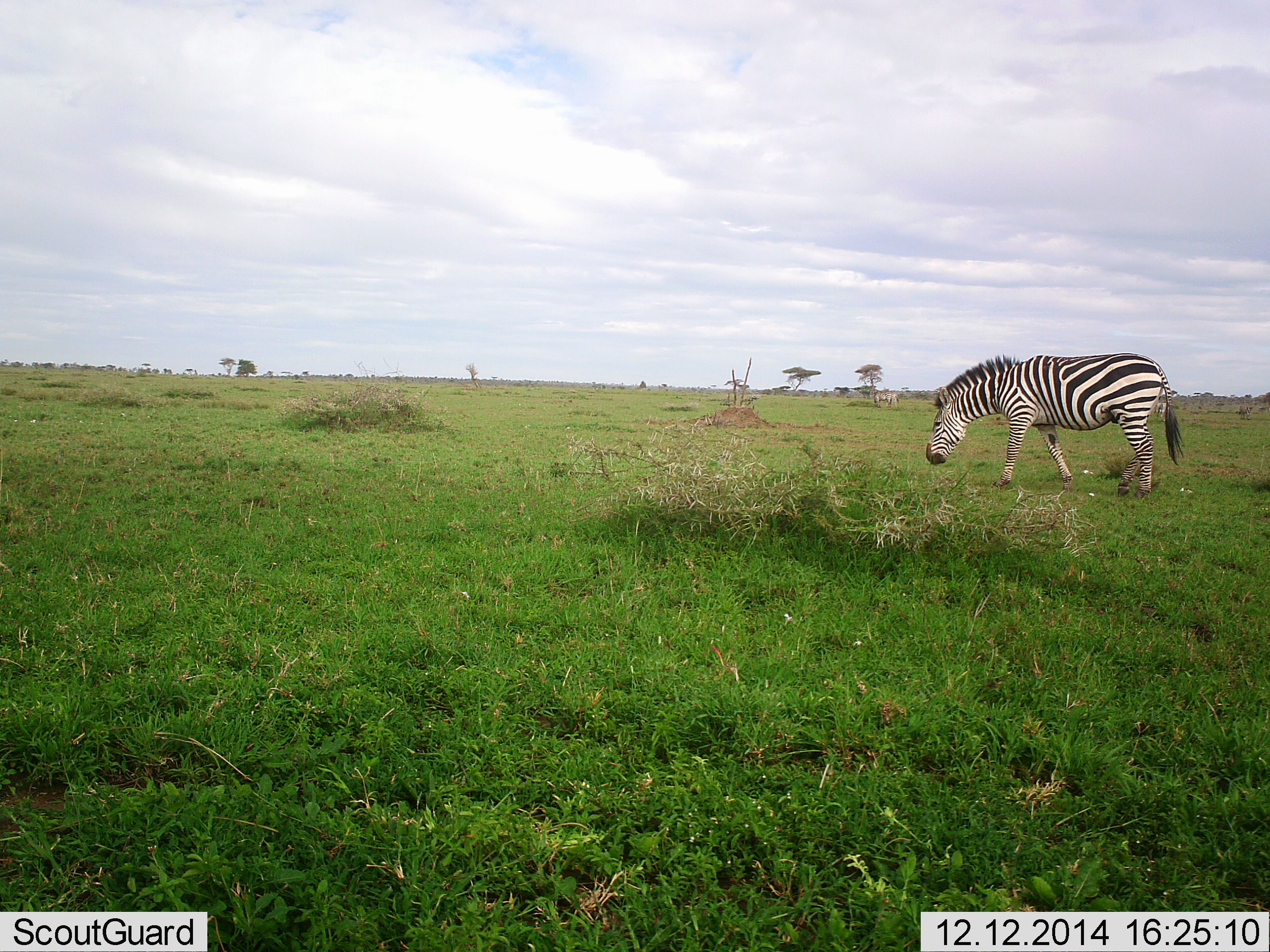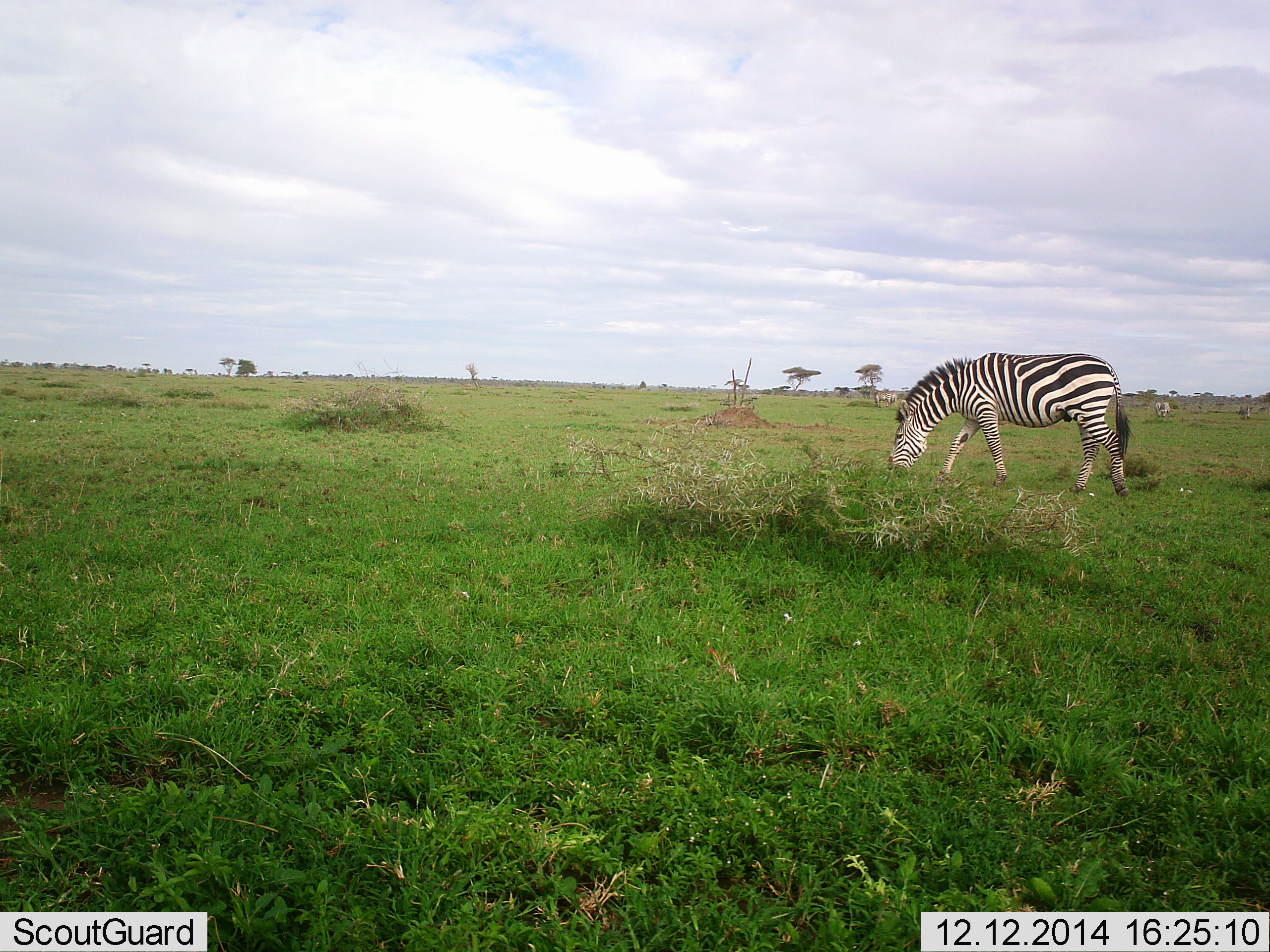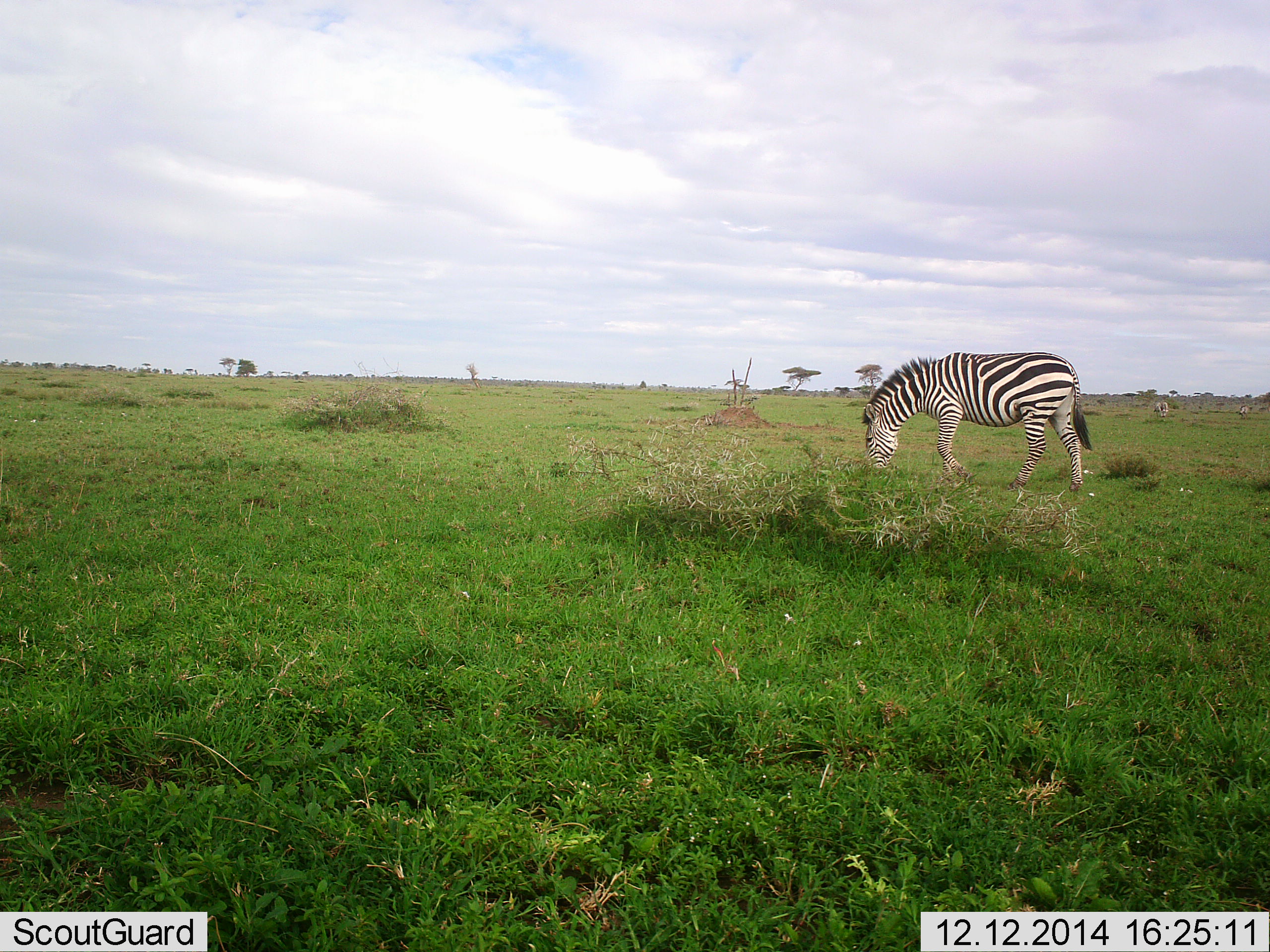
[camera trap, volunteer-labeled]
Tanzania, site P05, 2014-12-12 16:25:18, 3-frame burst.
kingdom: Animalia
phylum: Chordata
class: Mammalia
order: Perissodactyla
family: Equidae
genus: Equus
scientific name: Equus quagga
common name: plains zebra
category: zebra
Zebra (plains zebra) (Equus quagga), count 1. Behavior (volunteer vote fractions): standing 30%, resting 0%, moving 70%, interacting 0%. Young present (vote fraction): 0%. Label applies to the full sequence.